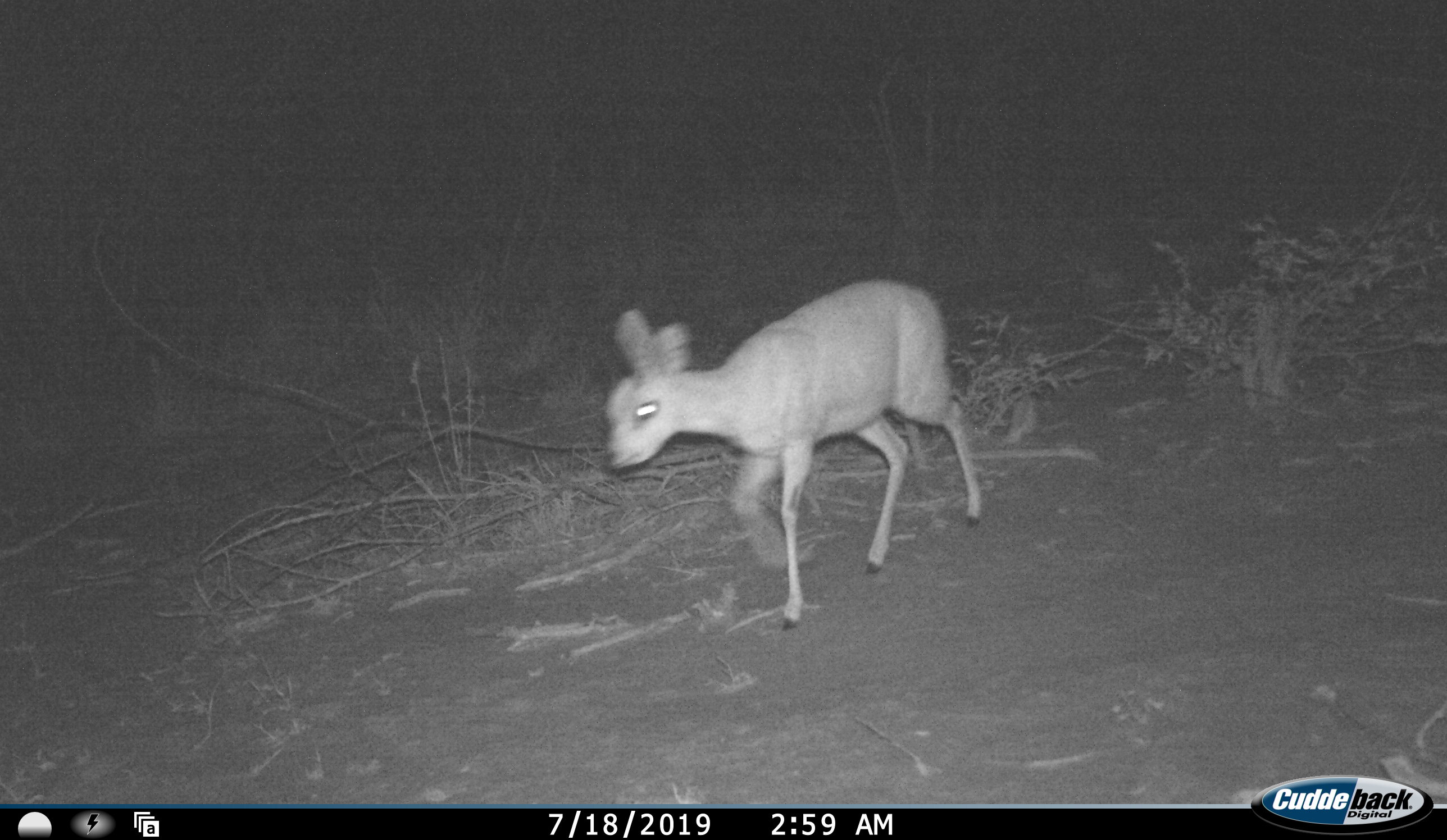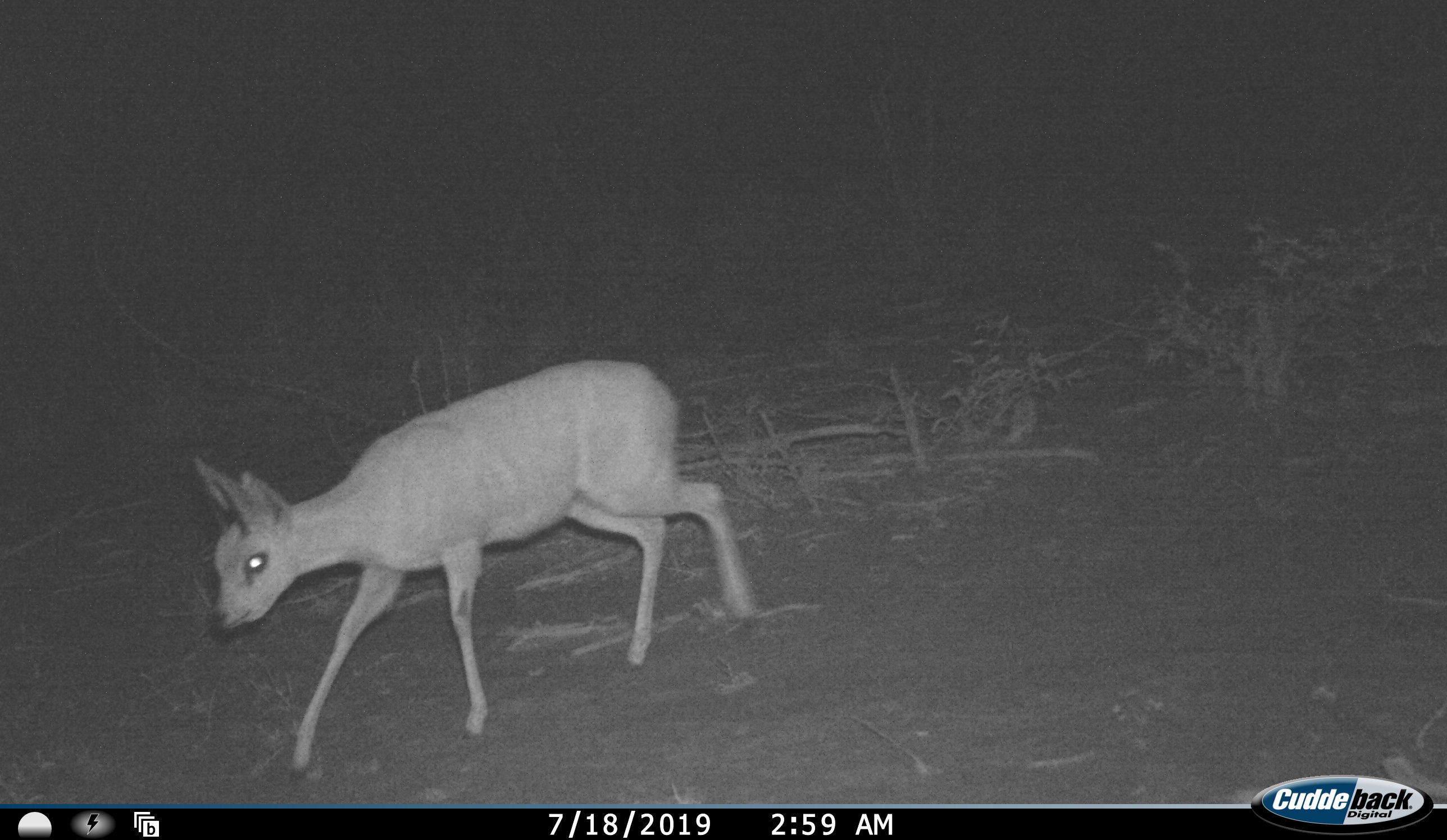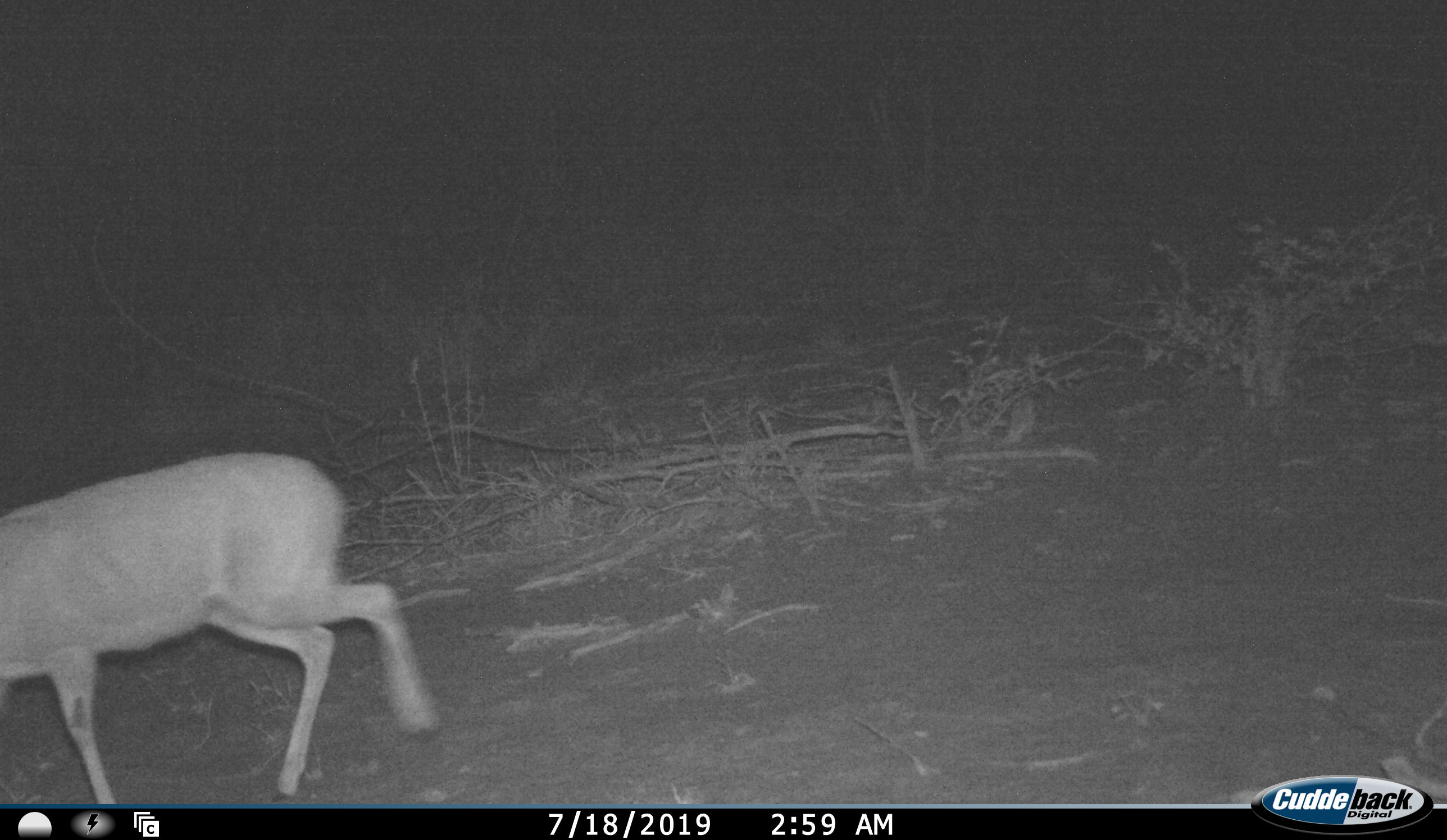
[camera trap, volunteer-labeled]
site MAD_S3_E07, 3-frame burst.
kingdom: Animalia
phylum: Chordata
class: Mammalia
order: Artiodactyla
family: Bovidae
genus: Raphicerus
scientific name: Raphicerus campestris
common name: steenbok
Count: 1.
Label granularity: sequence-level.